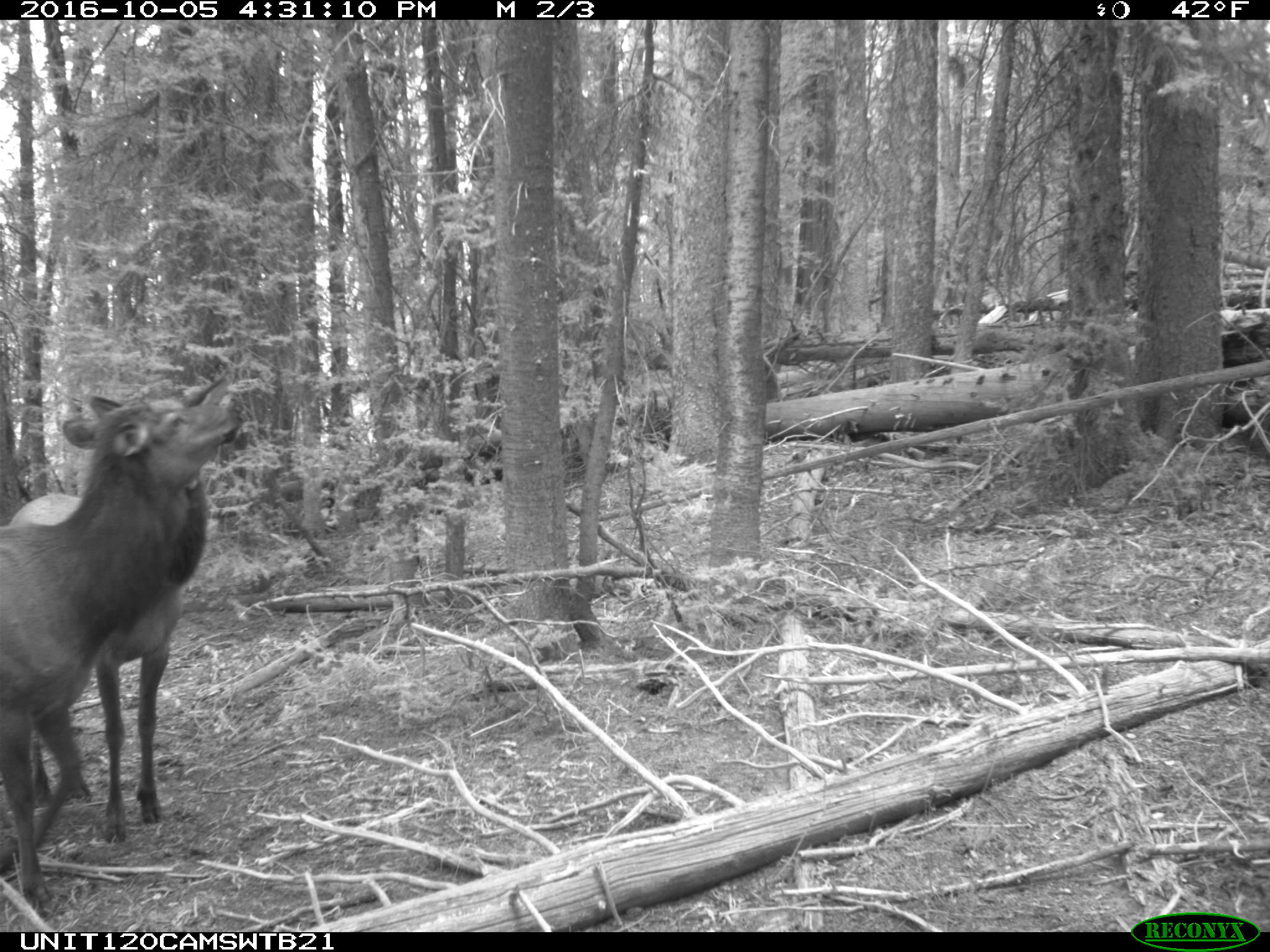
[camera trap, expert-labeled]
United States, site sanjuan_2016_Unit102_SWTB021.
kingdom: Animalia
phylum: Chordata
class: Mammalia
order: Artiodactyla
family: Cervidae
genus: Cervus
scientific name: Cervus elaphus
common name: red deer